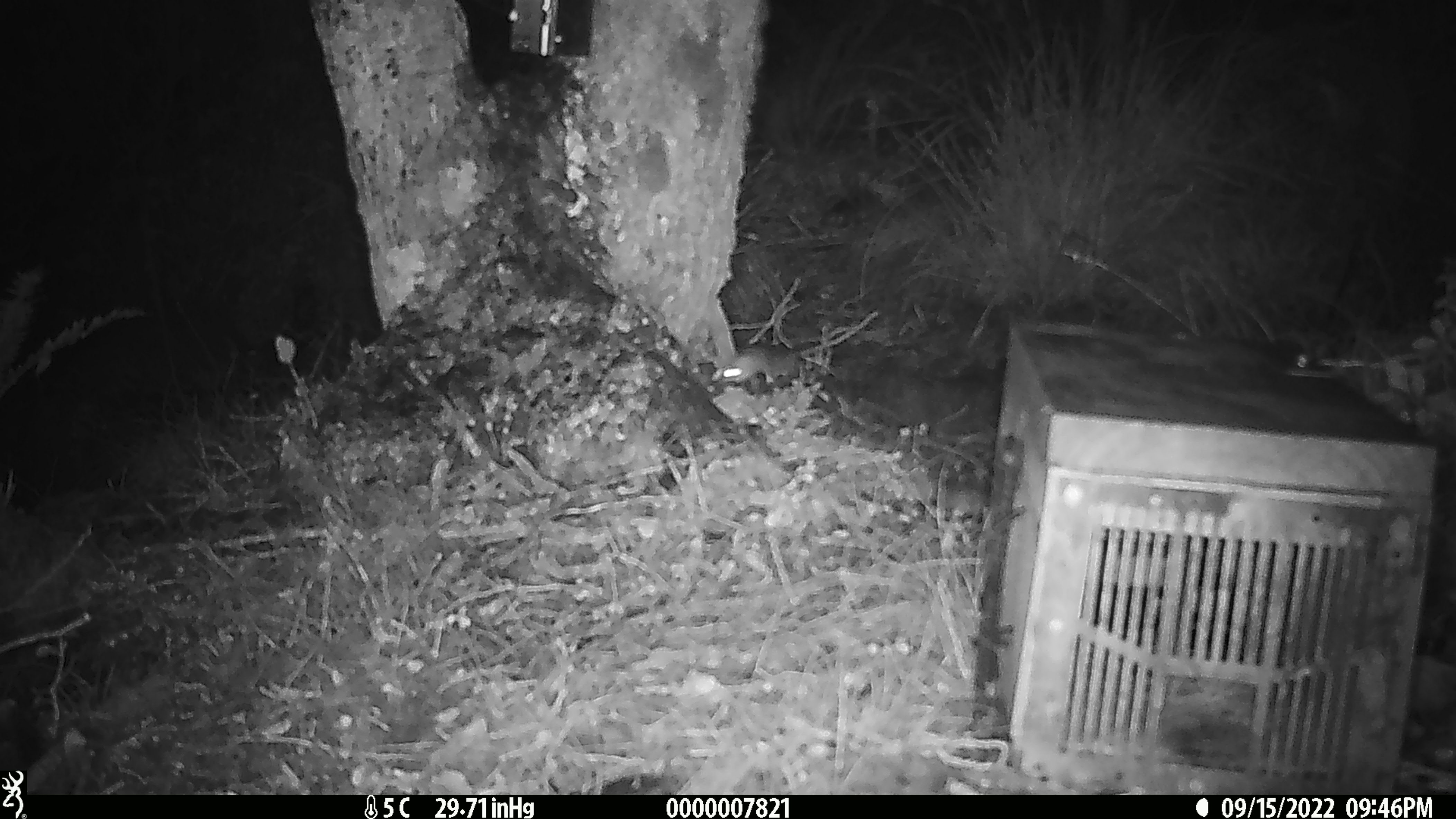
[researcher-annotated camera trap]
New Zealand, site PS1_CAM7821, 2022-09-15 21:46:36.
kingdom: Animalia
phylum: Chordata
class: Mammalia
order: Rodentia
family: Muridae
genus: Mus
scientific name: Mus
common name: mouse